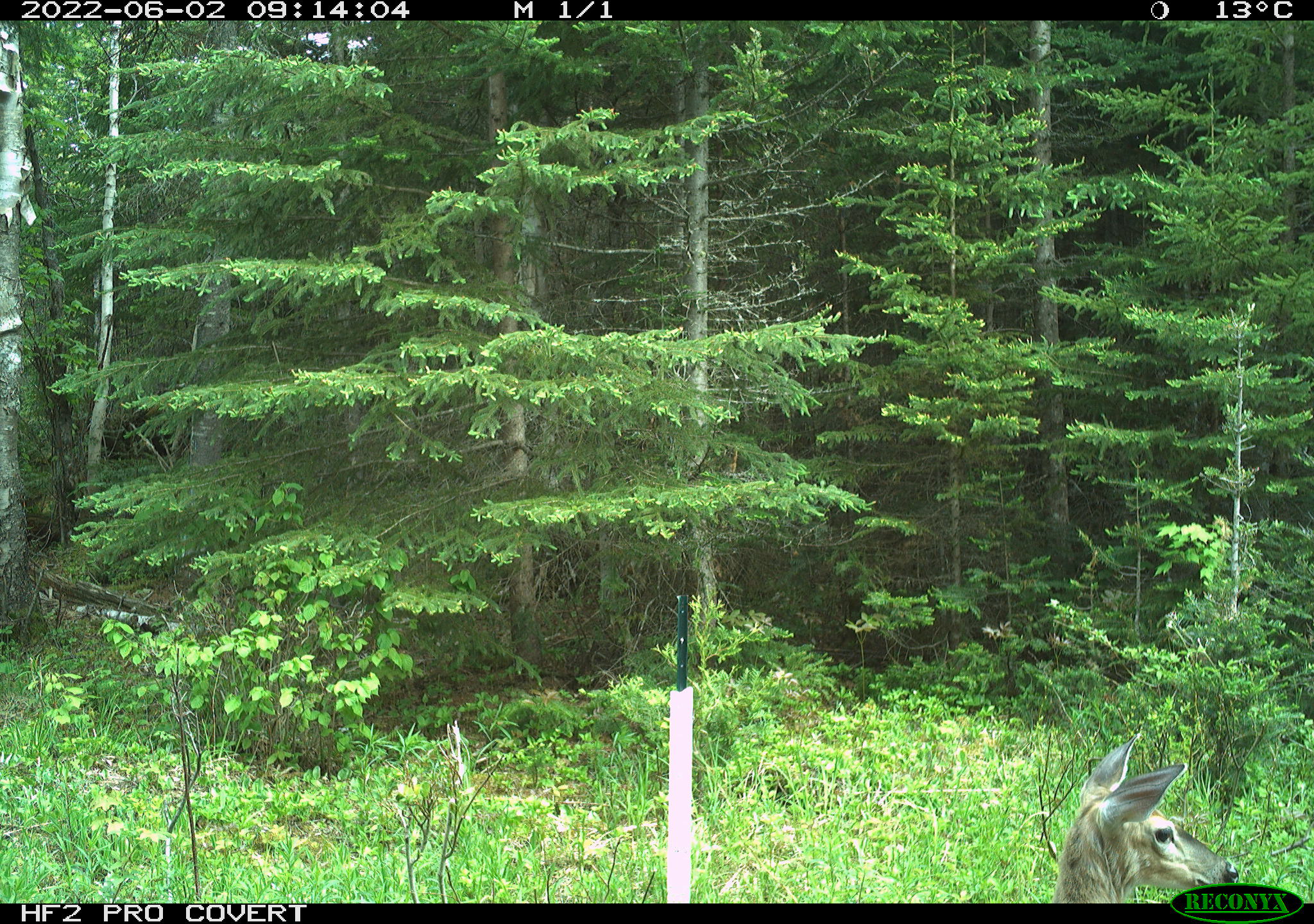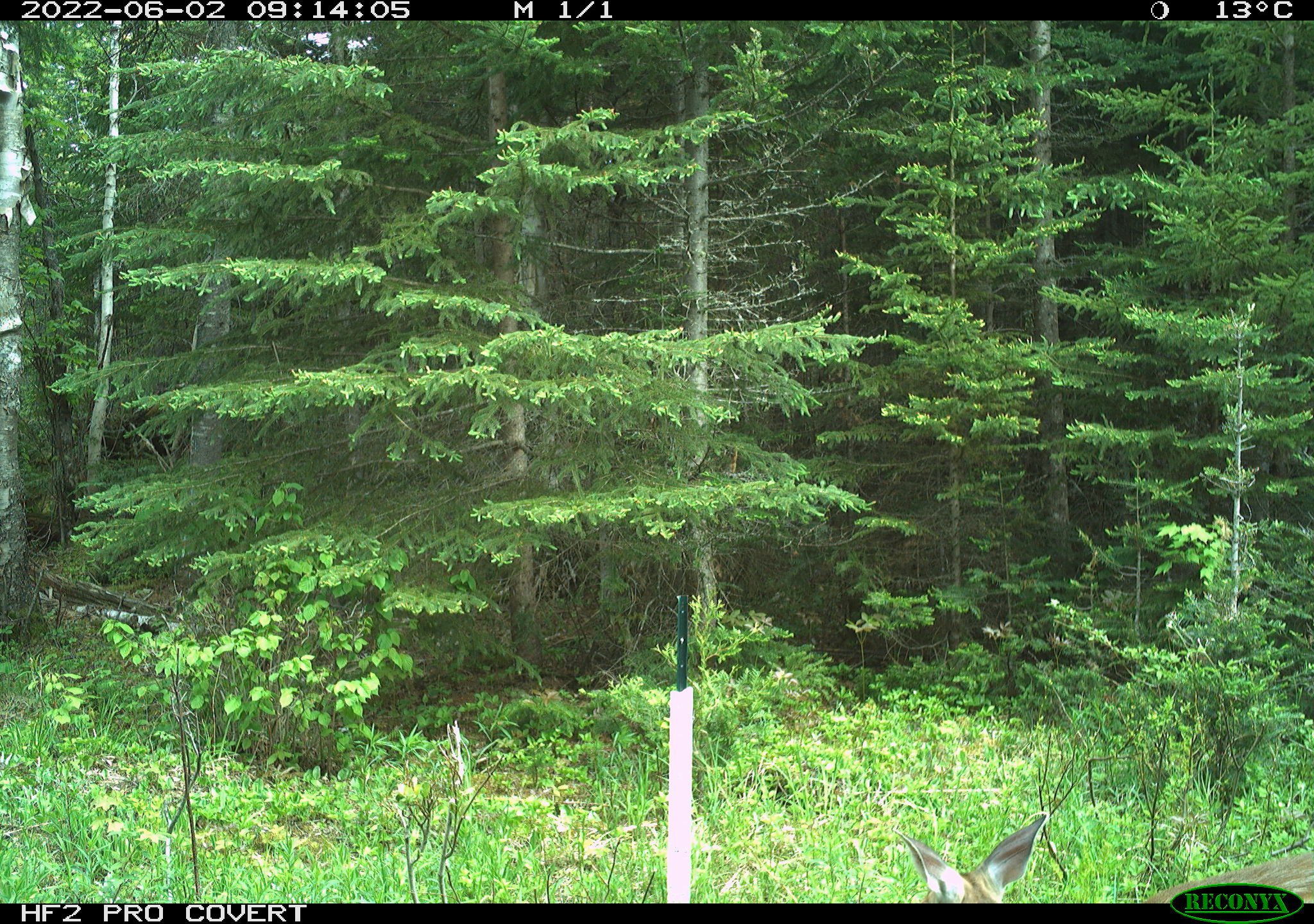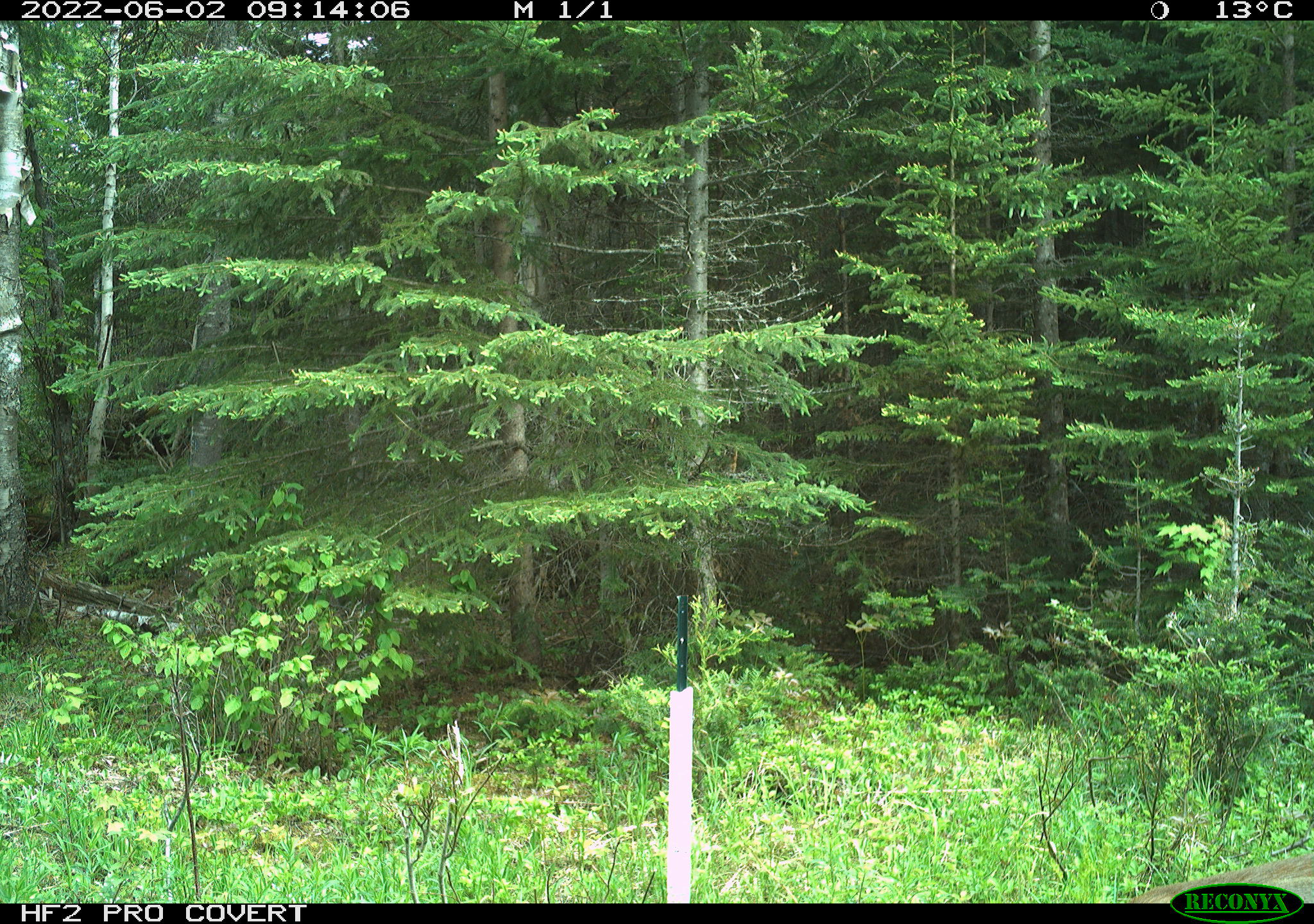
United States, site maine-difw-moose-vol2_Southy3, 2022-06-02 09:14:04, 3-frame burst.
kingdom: Animalia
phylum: Chordata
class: Mammalia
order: Artiodactyla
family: Cervidae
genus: Odocoileus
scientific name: Odocoileus virginianus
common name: white-tailed deer